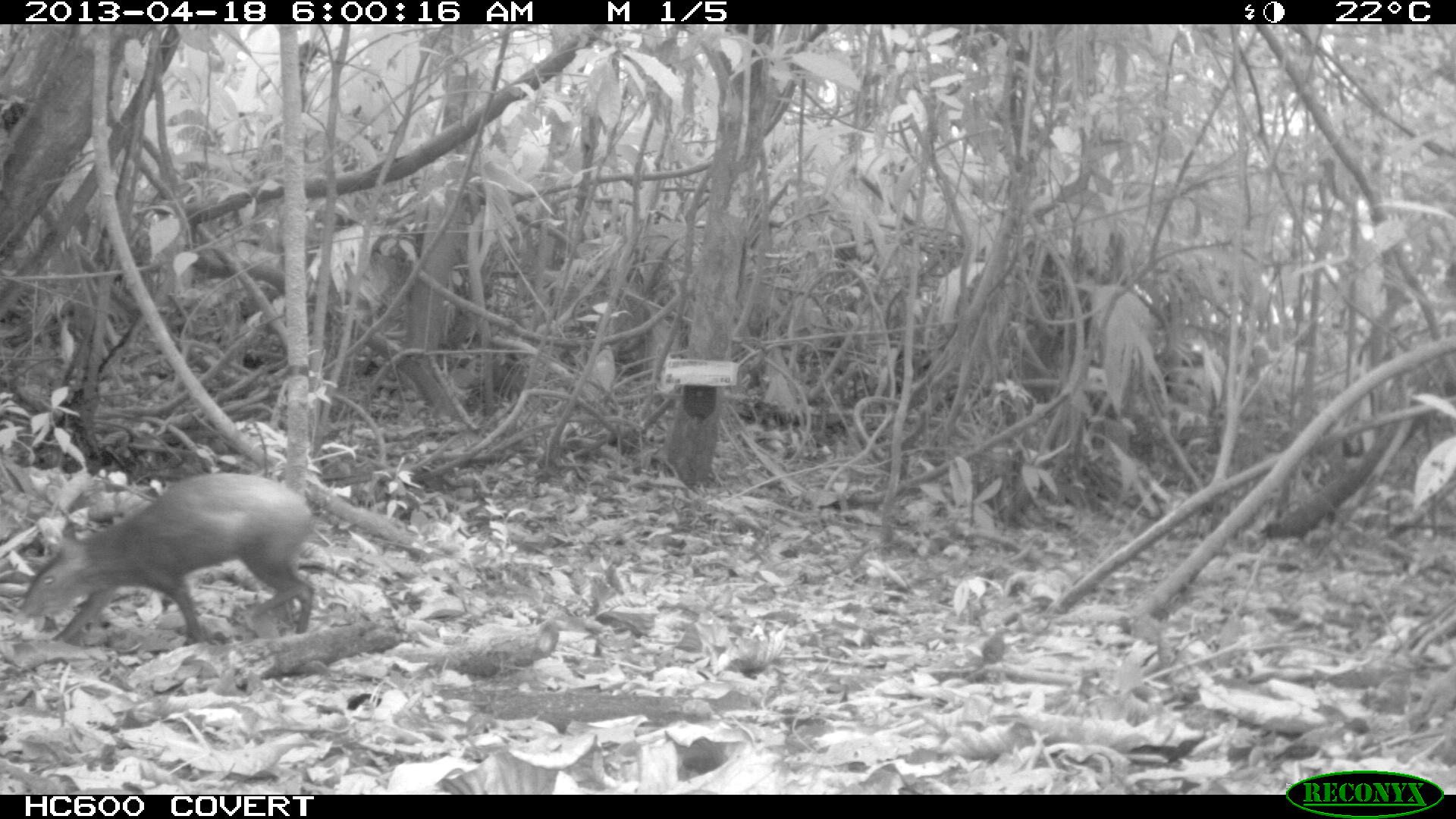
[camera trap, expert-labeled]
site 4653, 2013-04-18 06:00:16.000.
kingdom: Animalia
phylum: Chordata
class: Mammalia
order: Rodentia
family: Dasyproctidae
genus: Dasyprocta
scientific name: Dasyprocta leporina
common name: red-rumped agouti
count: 1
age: adult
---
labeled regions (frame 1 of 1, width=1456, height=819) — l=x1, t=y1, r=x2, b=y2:
dasyprocta leporina: l=20, t=472, r=331, b=647